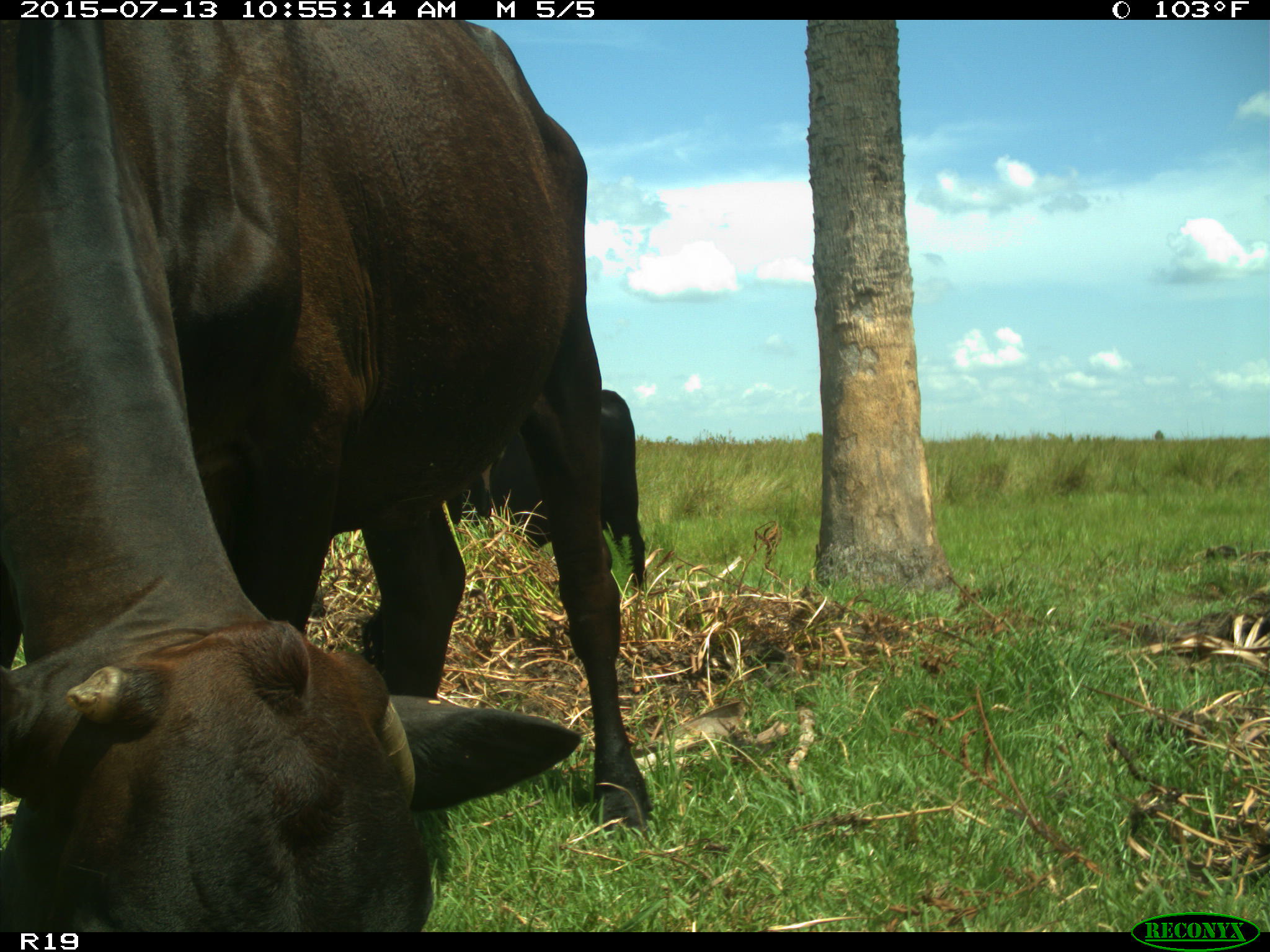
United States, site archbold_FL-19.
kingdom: Animalia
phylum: Chordata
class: Mammalia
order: Artiodactyla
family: Bovidae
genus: Bos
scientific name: Bos taurus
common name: domestic cow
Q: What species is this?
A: Bos taurus (domestic cow).